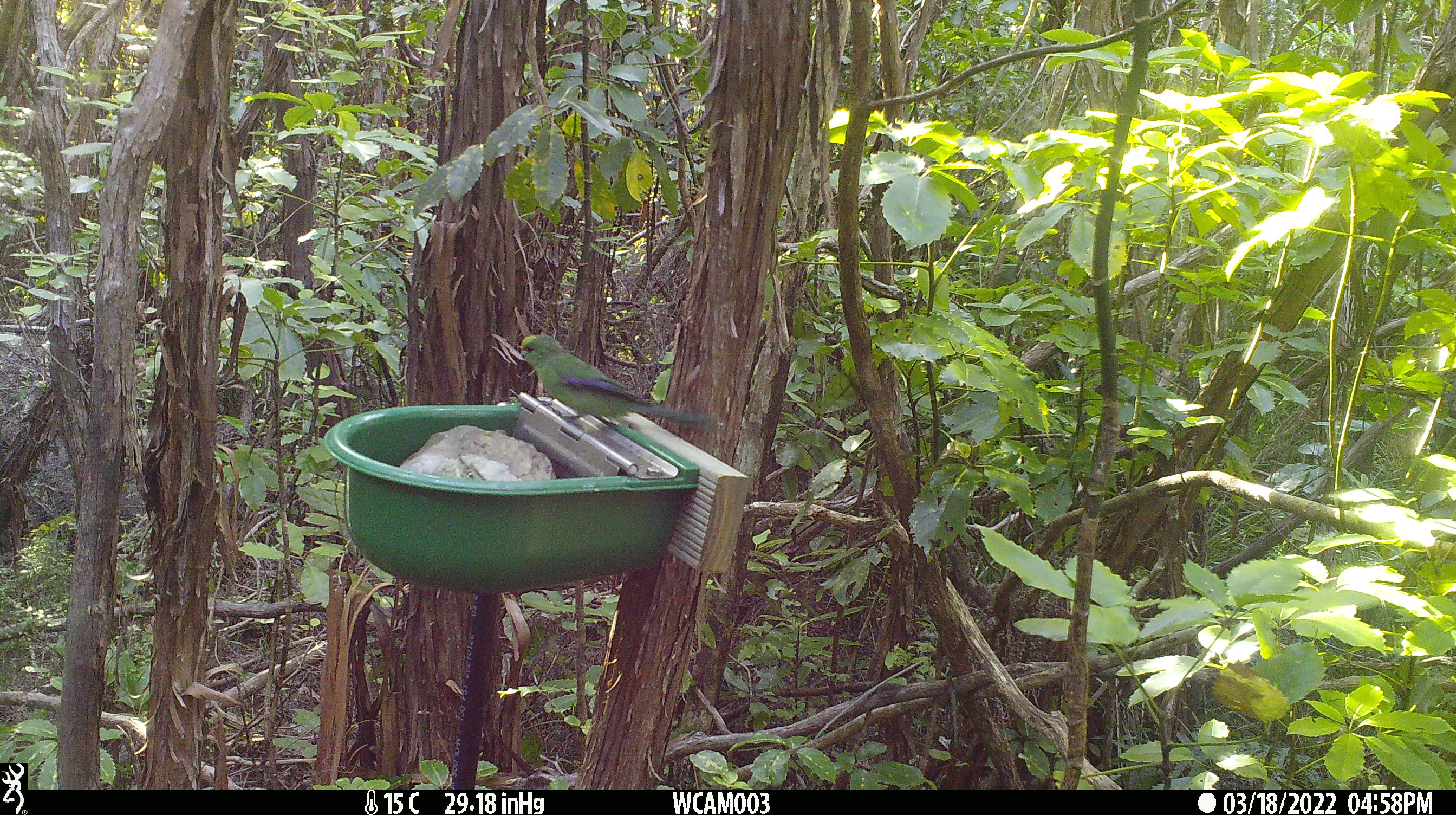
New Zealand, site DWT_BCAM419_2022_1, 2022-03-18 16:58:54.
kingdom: Animalia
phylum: Chordata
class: Aves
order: Psittaciformes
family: Psittaculidae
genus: Cyanoramphus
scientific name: Cyanoramphus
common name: parakeet